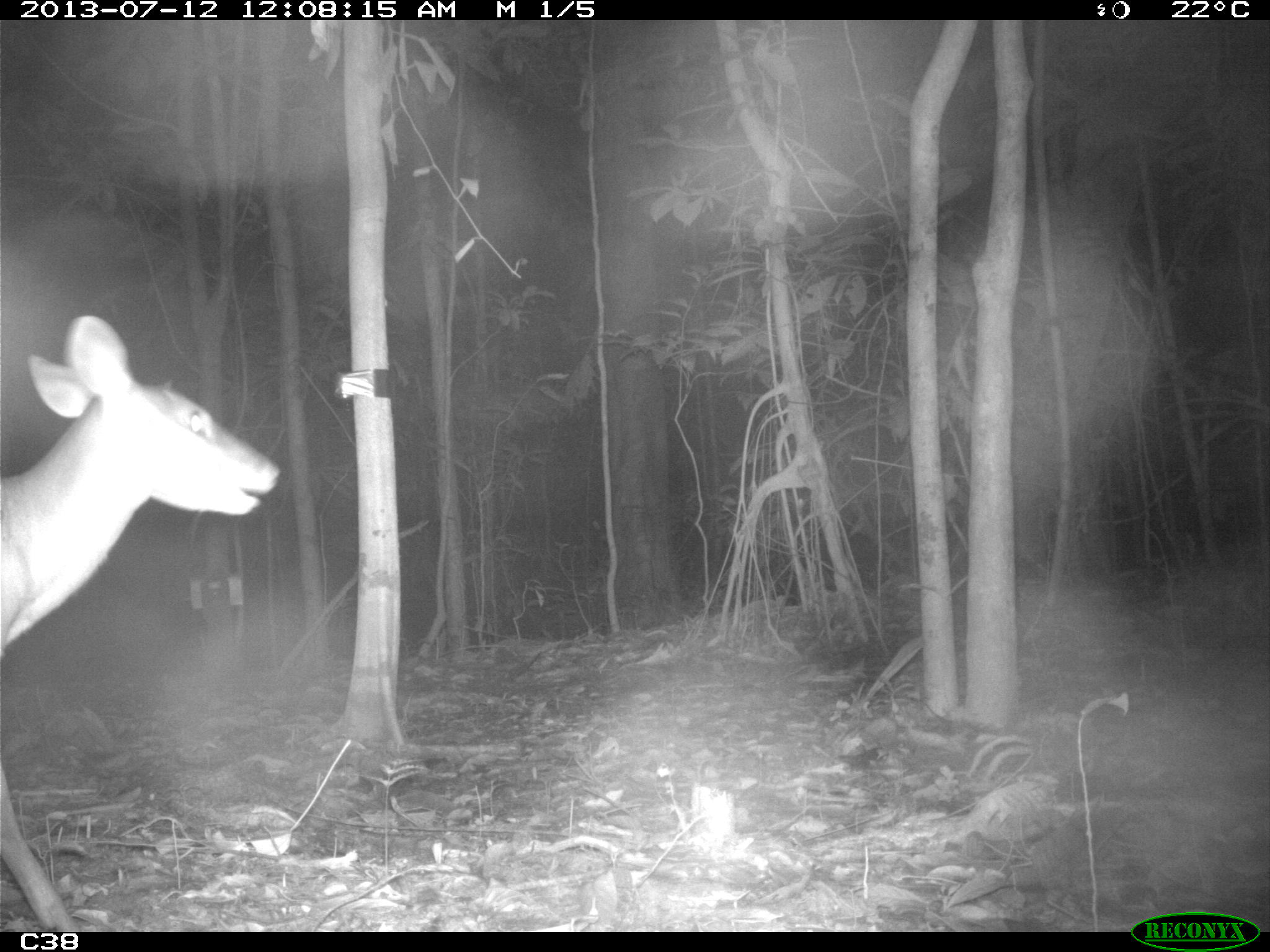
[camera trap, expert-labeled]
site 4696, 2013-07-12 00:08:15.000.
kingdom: Animalia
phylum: Chordata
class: Mammalia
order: Artiodactyla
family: Cervidae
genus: Mazama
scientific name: Mazama americana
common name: red brocket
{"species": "Mazama americana (red brocket)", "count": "1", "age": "adult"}